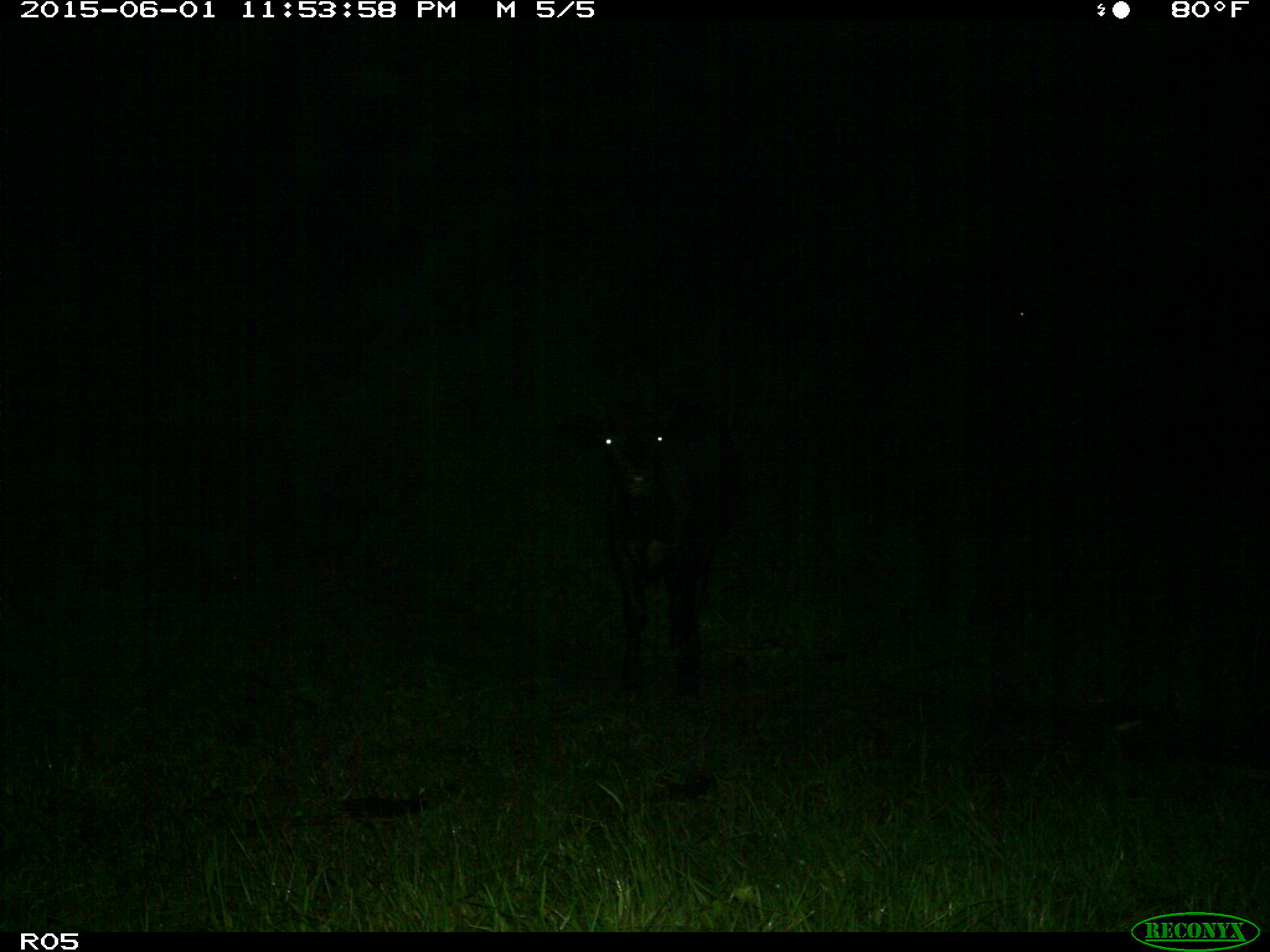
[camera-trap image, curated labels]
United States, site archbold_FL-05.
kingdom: Animalia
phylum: Chordata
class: Mammalia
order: Artiodactyla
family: Bovidae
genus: Bos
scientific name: Bos taurus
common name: domestic cow